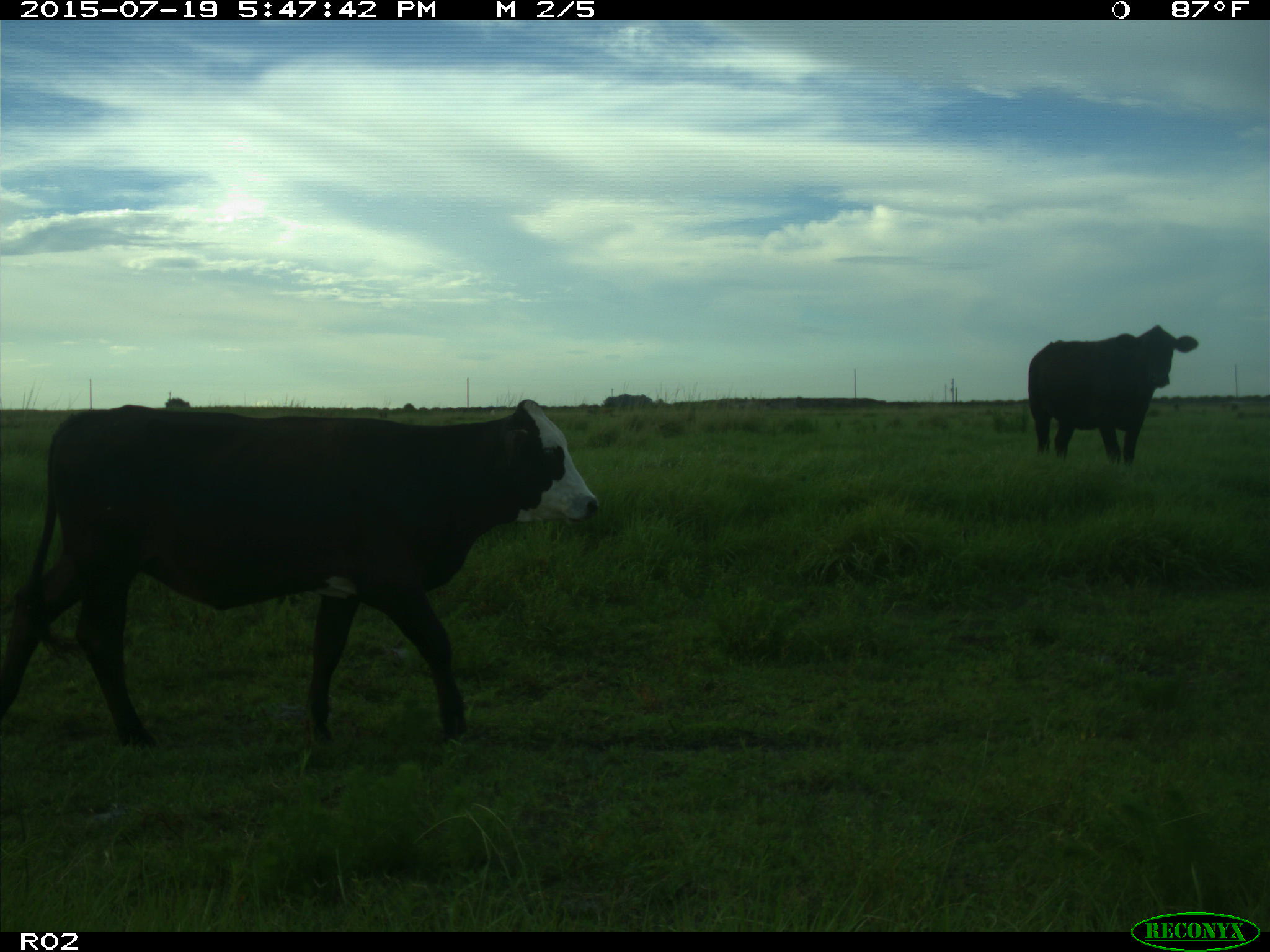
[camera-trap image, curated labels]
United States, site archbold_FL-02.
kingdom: Animalia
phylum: Chordata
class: Mammalia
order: Artiodactyla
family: Bovidae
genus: Bos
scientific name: Bos taurus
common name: domestic cow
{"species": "Bos taurus (domestic cow)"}